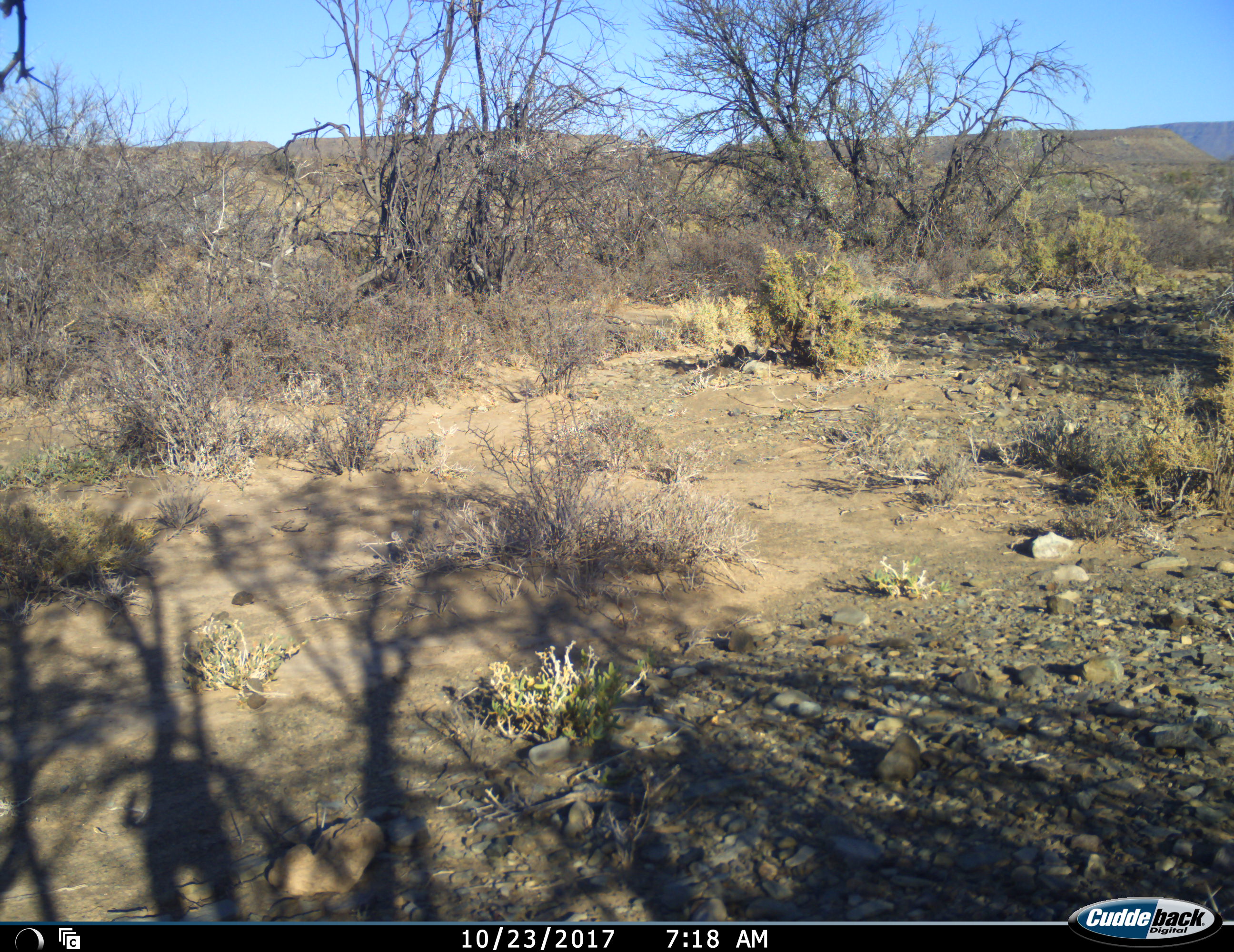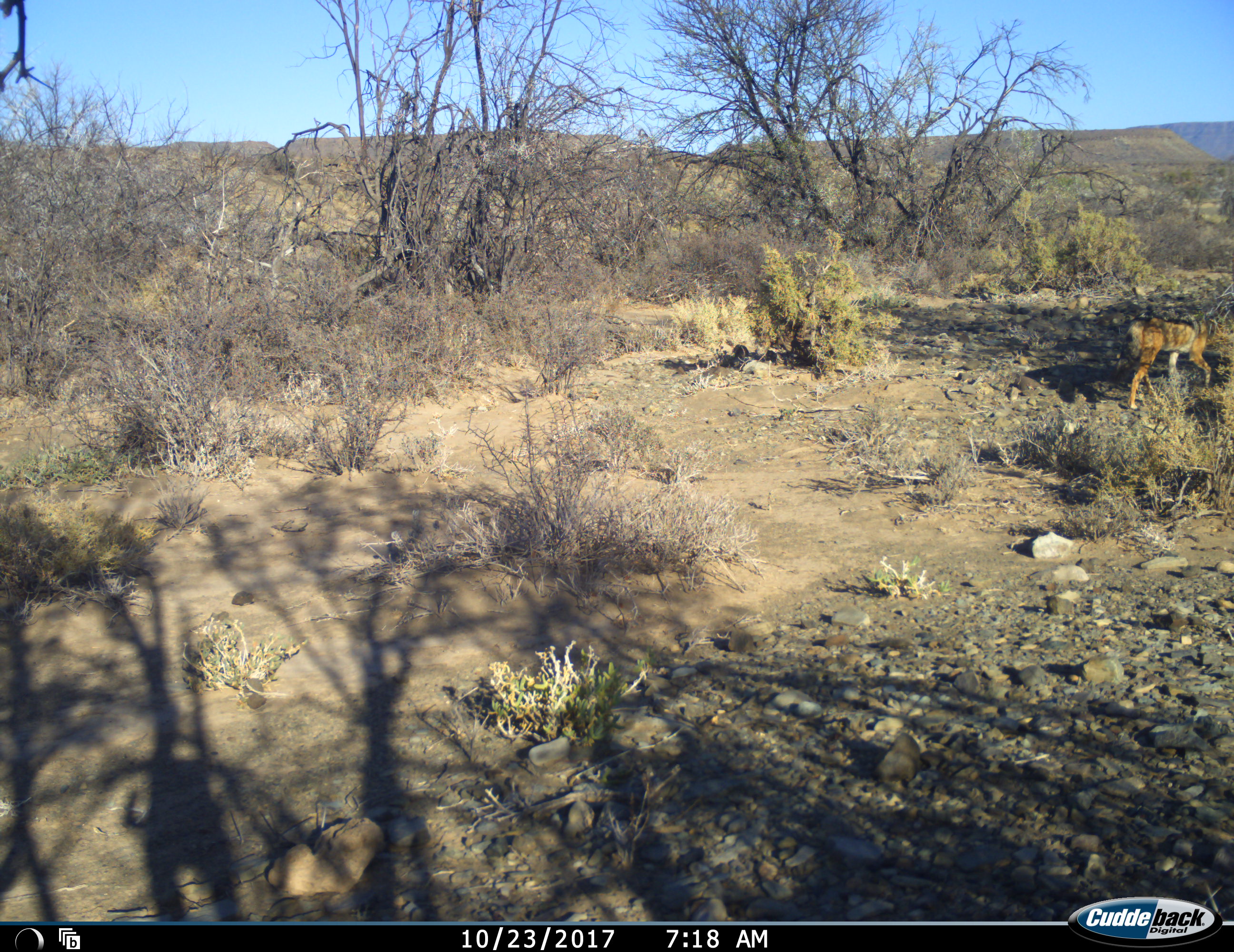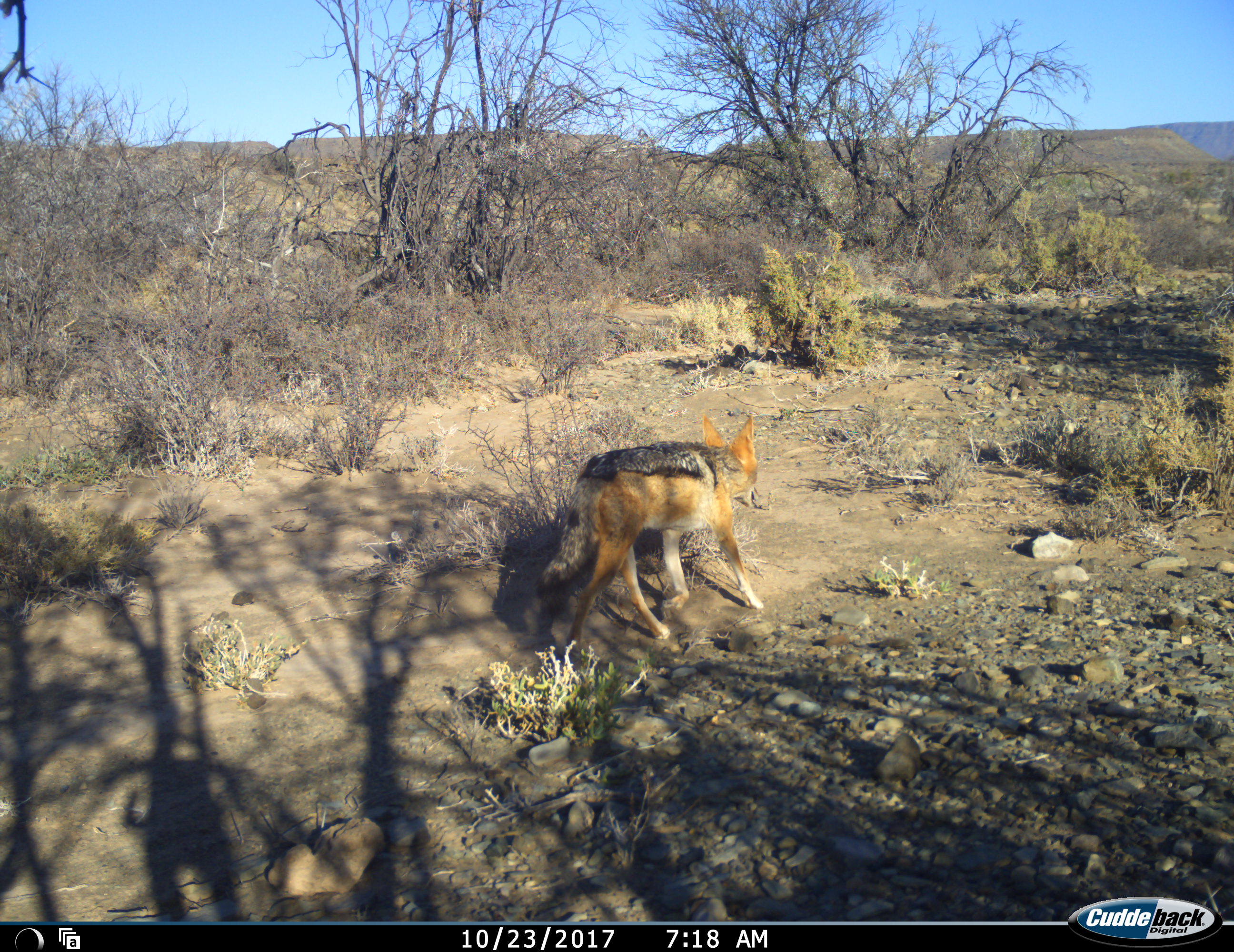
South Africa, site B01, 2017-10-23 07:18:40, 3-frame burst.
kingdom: Animalia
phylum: Chordata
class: Mammalia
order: Carnivora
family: Canidae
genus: Lupulella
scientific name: Lupulella mesomelas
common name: black-backed jackal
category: jackalblackbacked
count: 1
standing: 11%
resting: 0%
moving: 100%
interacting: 0%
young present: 0%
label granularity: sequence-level